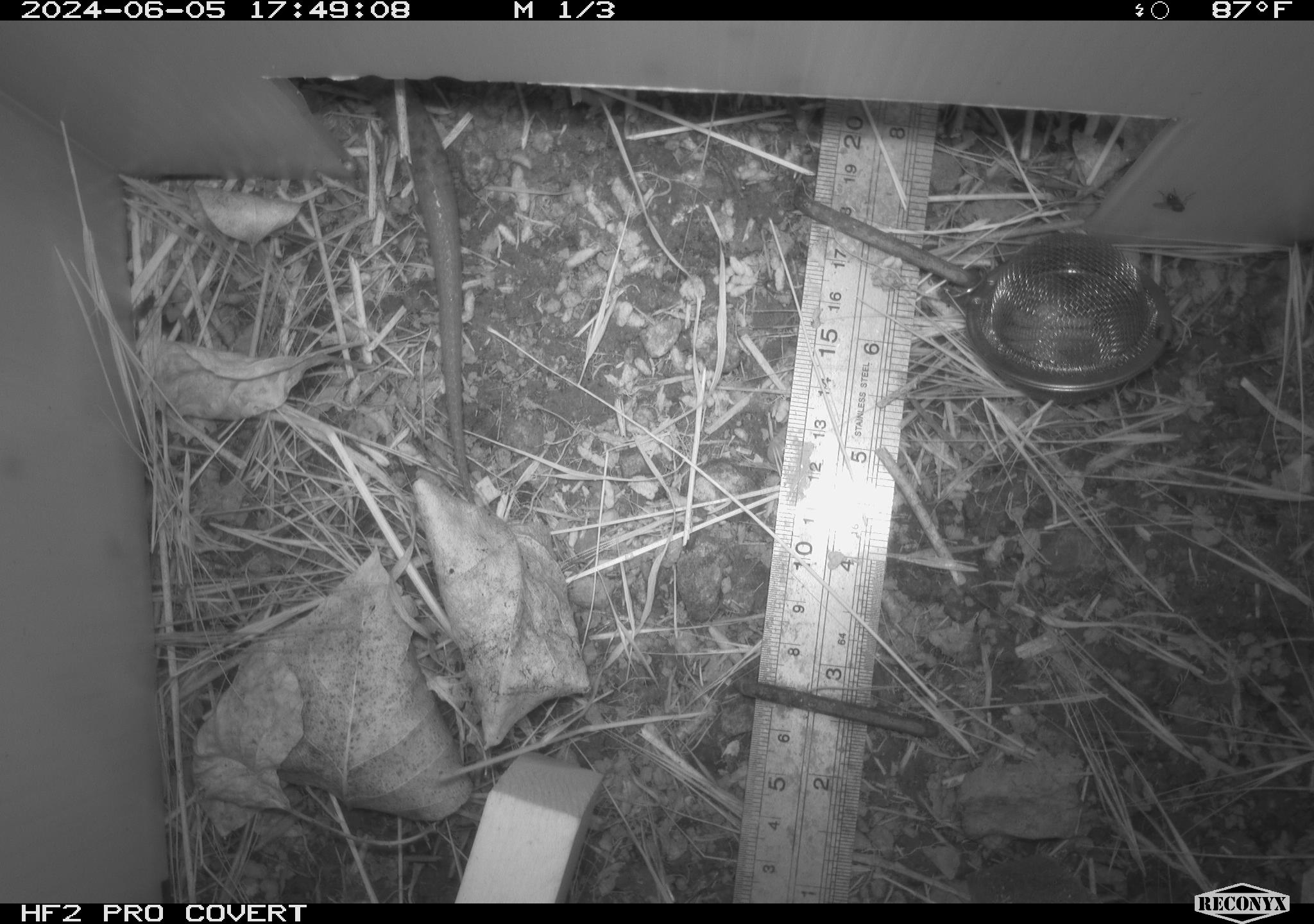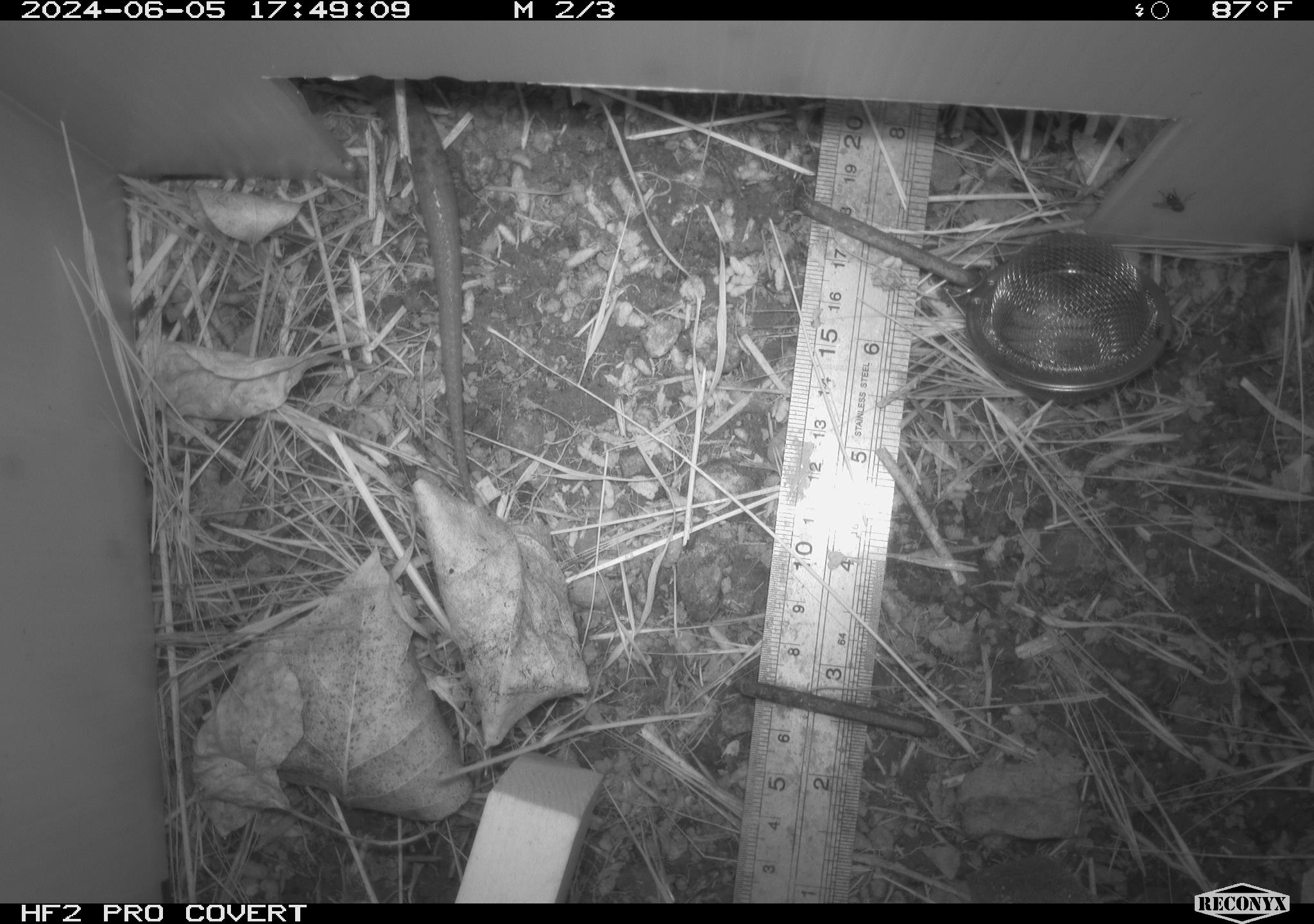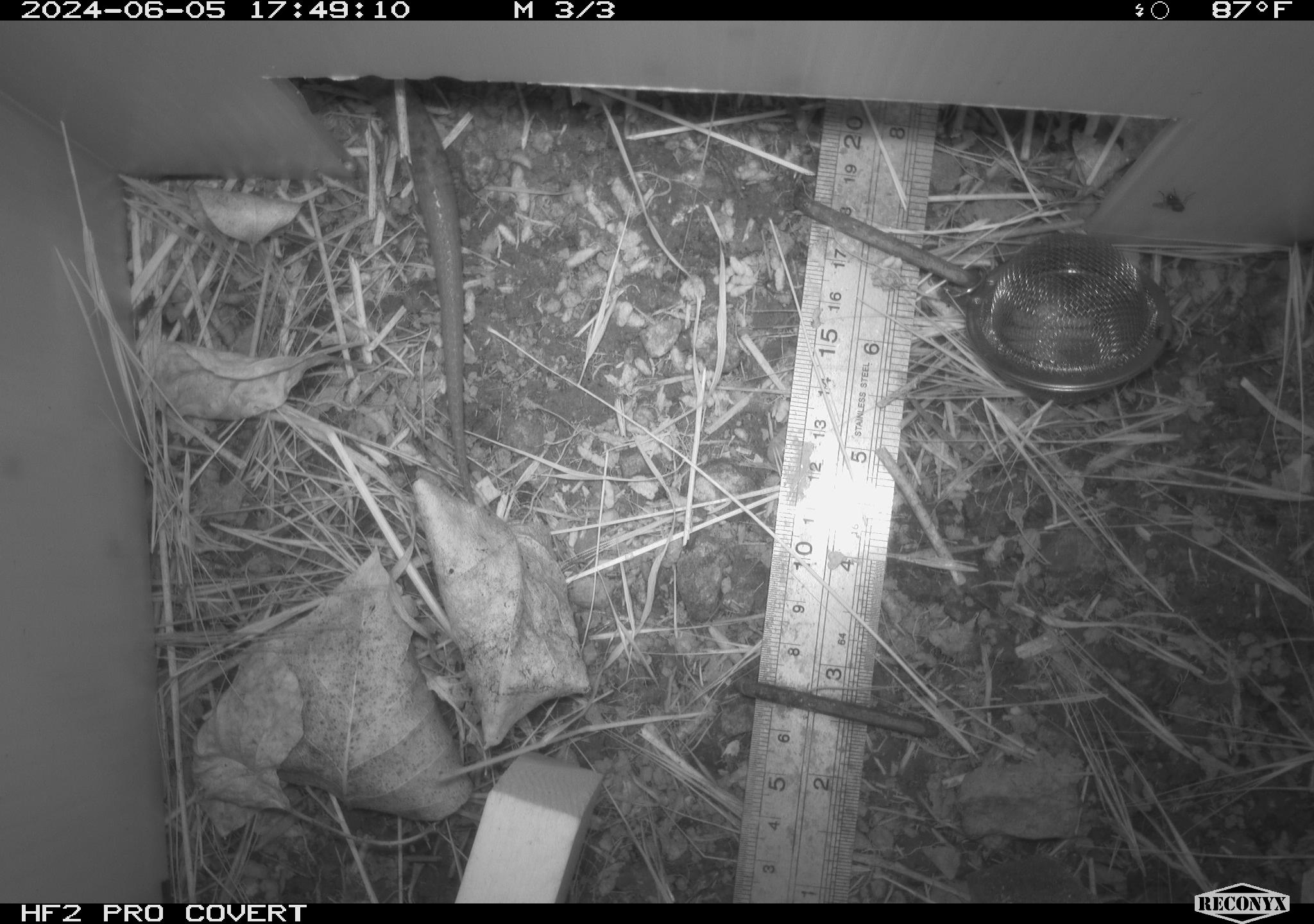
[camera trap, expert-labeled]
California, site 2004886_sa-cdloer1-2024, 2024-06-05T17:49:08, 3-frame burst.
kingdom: Animalia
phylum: Chordata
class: Reptilia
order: Squamata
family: Anguidae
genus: Elgaria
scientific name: Elgaria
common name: alligator lizards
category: elgaria species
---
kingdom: Animalia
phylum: Arthropoda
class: Insecta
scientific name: Insecta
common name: insect